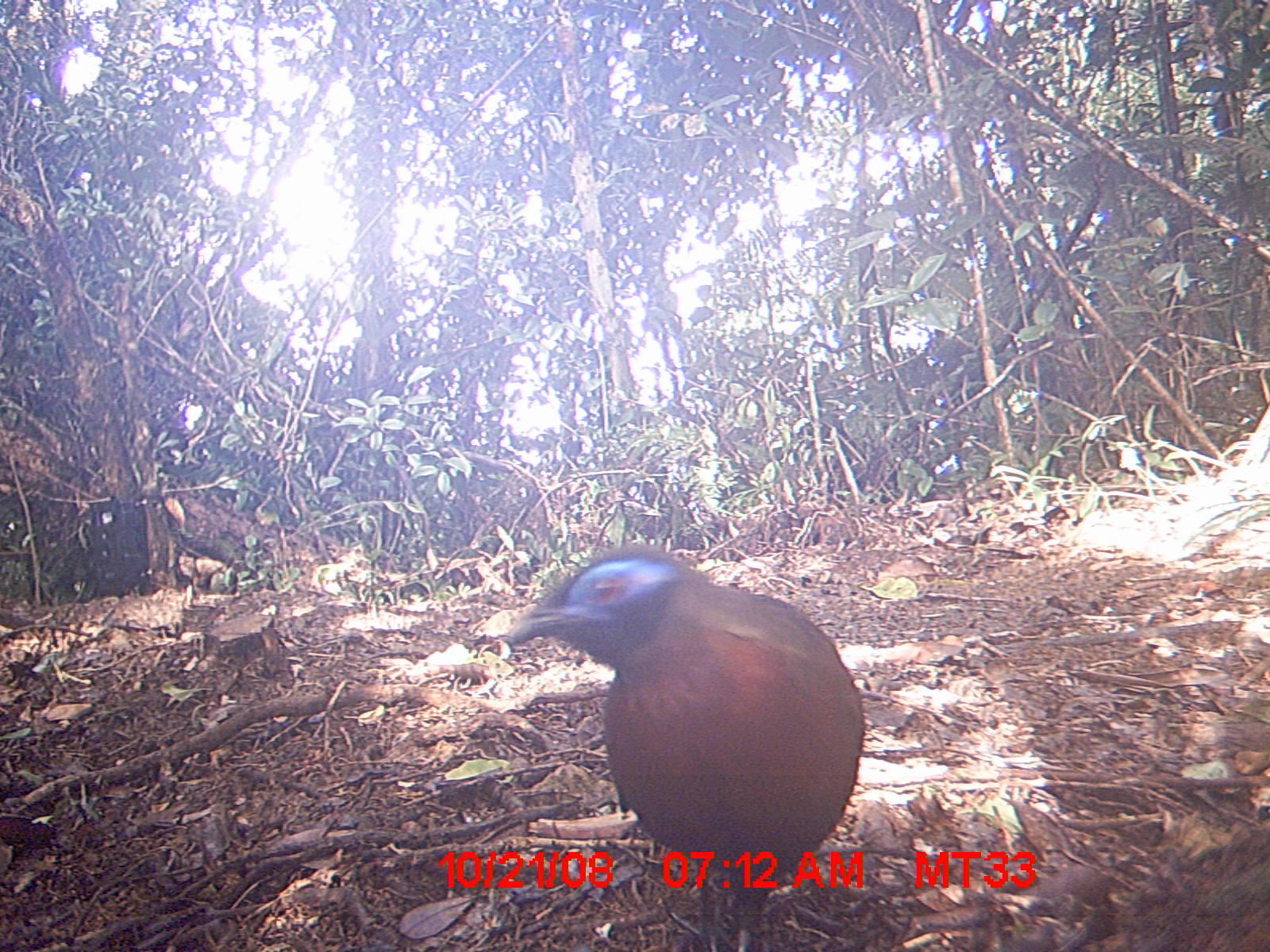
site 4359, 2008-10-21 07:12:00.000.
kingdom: Animalia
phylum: Chordata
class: Aves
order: Cuculiformes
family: Cuculidae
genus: Coua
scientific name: Coua serriana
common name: red-breasted coua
Coua serriana (red-breasted coua), count 1.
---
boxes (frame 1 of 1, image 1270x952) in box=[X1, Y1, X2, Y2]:
coua serriana: box=[499, 541, 865, 950]